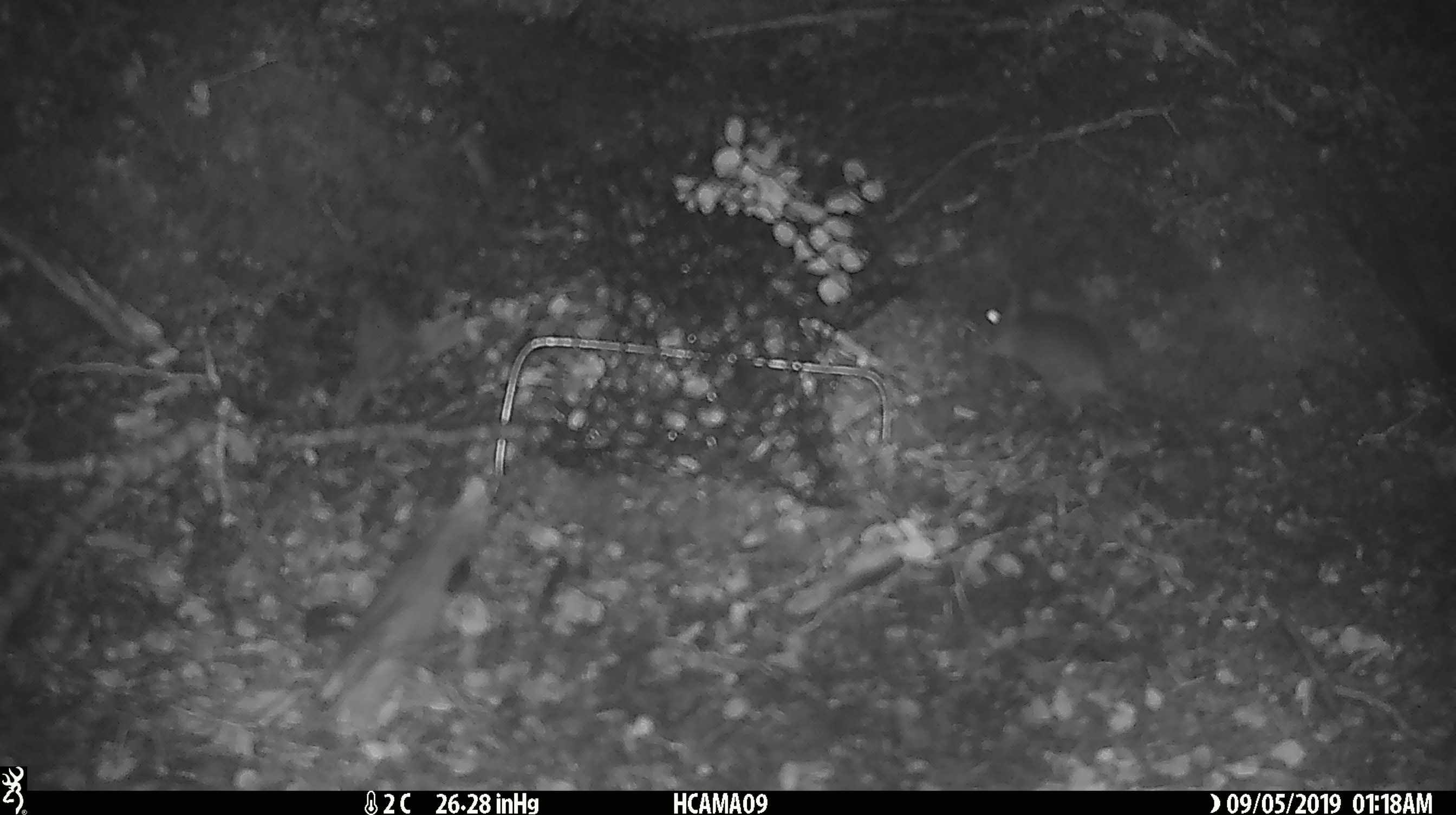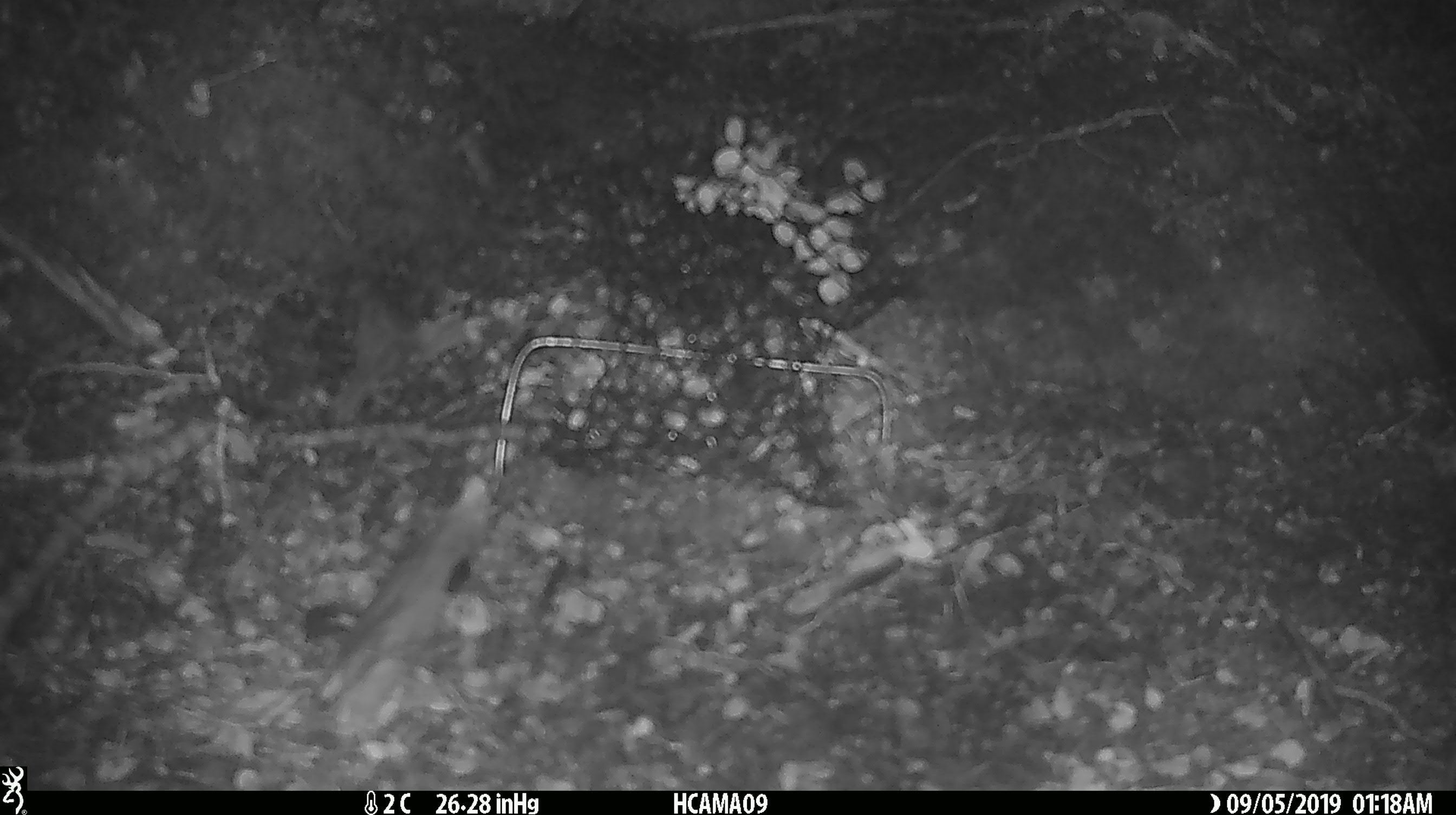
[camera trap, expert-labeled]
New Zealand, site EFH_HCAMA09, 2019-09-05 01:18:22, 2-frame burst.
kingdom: Animalia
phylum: Chordata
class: Mammalia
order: Rodentia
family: Muridae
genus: Mus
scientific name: Mus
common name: mouse